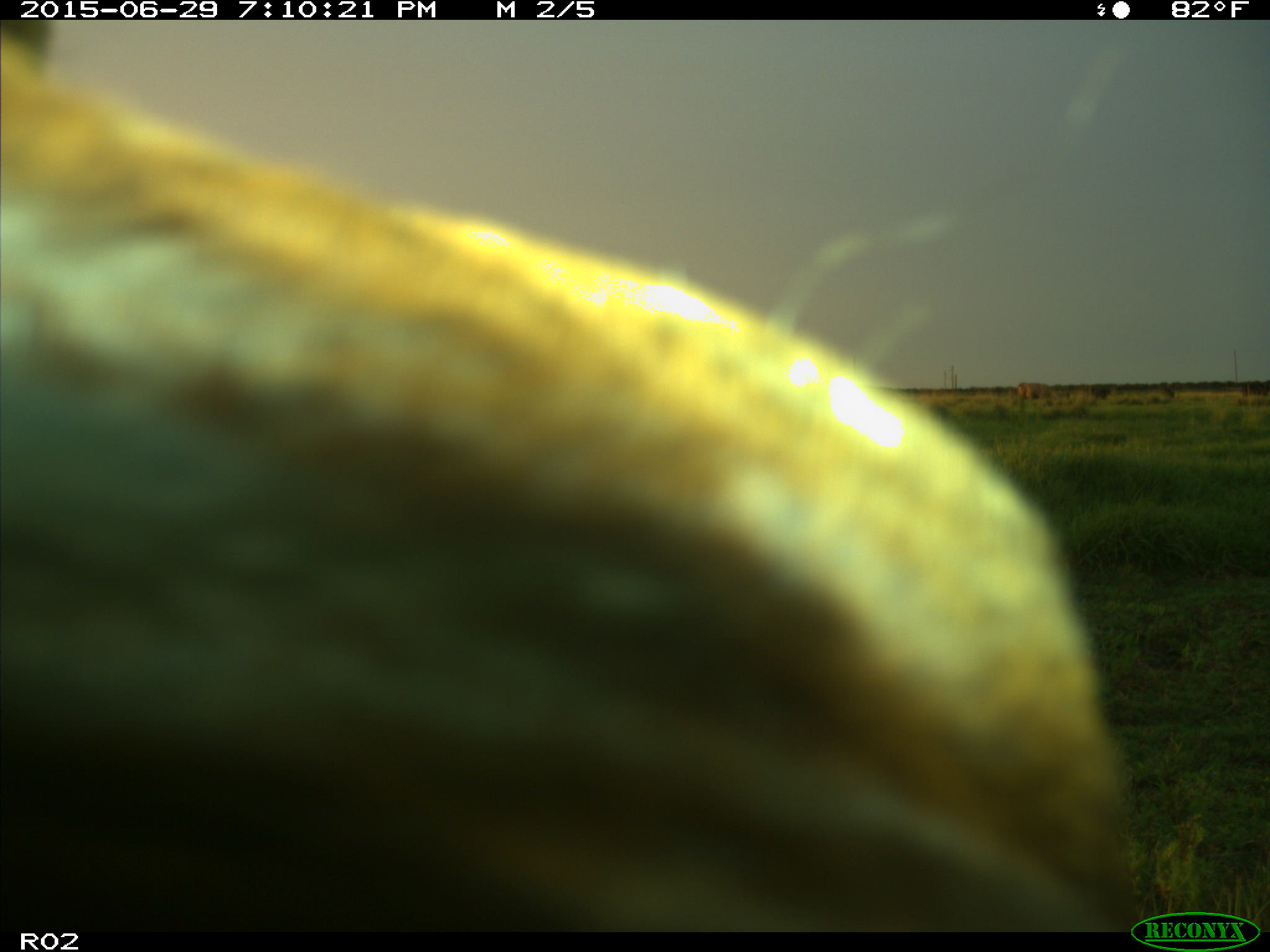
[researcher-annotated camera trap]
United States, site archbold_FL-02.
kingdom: Animalia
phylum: Chordata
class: Mammalia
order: Artiodactyla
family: Bovidae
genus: Bos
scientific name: Bos taurus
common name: domestic cow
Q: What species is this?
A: Bos taurus (domestic cow).